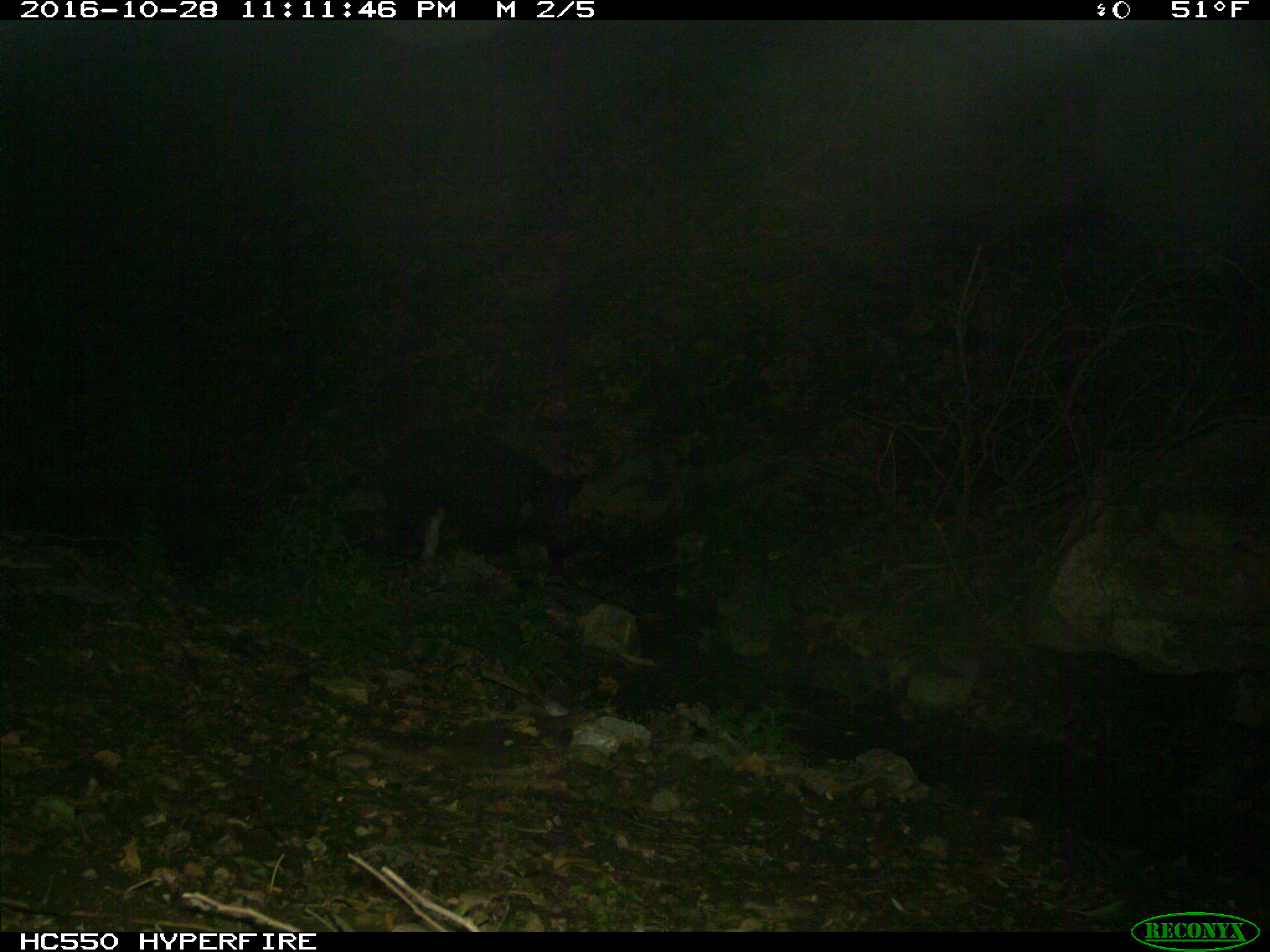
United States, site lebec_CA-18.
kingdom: Animalia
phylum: Chordata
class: Mammalia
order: Artiodactyla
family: Suidae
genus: Sus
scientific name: Sus scrofa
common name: wild boar